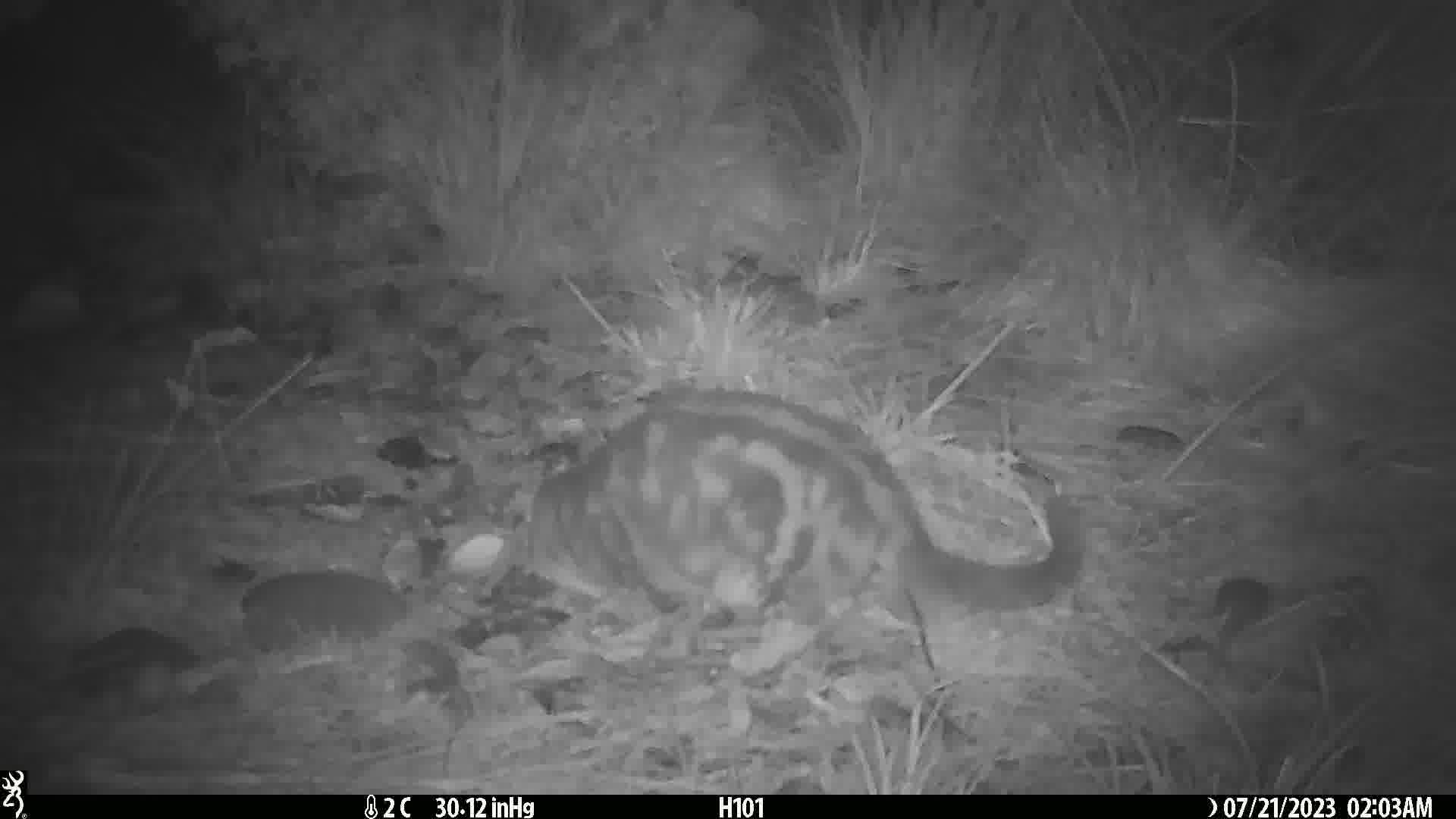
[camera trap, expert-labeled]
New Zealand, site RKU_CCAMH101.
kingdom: Animalia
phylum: Chordata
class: Mammalia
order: Carnivora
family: Felidae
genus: Felis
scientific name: Felis catus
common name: domestic cat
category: cat